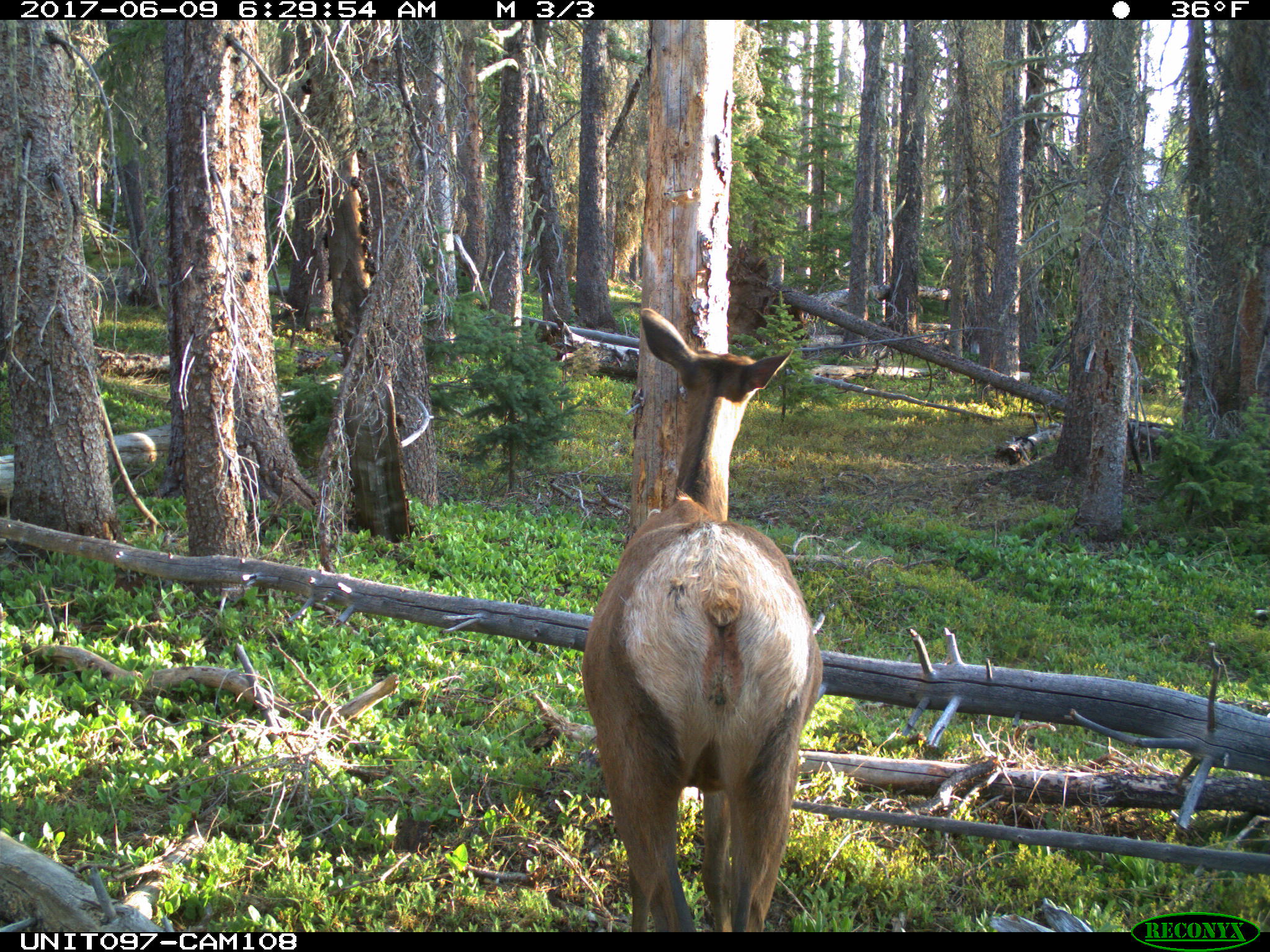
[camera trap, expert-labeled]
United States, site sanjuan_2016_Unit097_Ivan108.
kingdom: Animalia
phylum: Chordata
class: Mammalia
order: Artiodactyla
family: Cervidae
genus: Cervus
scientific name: Cervus elaphus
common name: red deer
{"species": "Cervus elaphus (red deer)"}